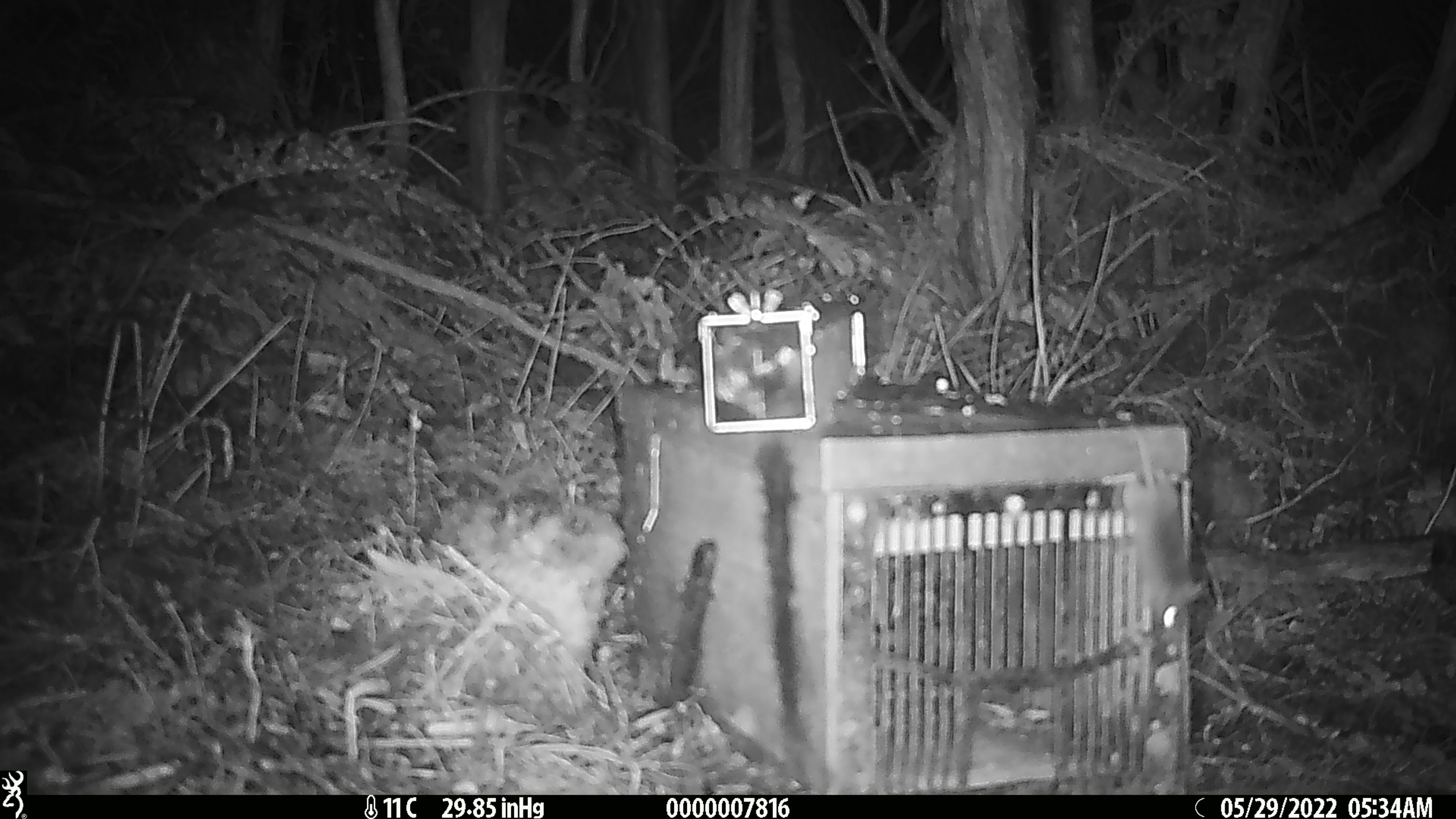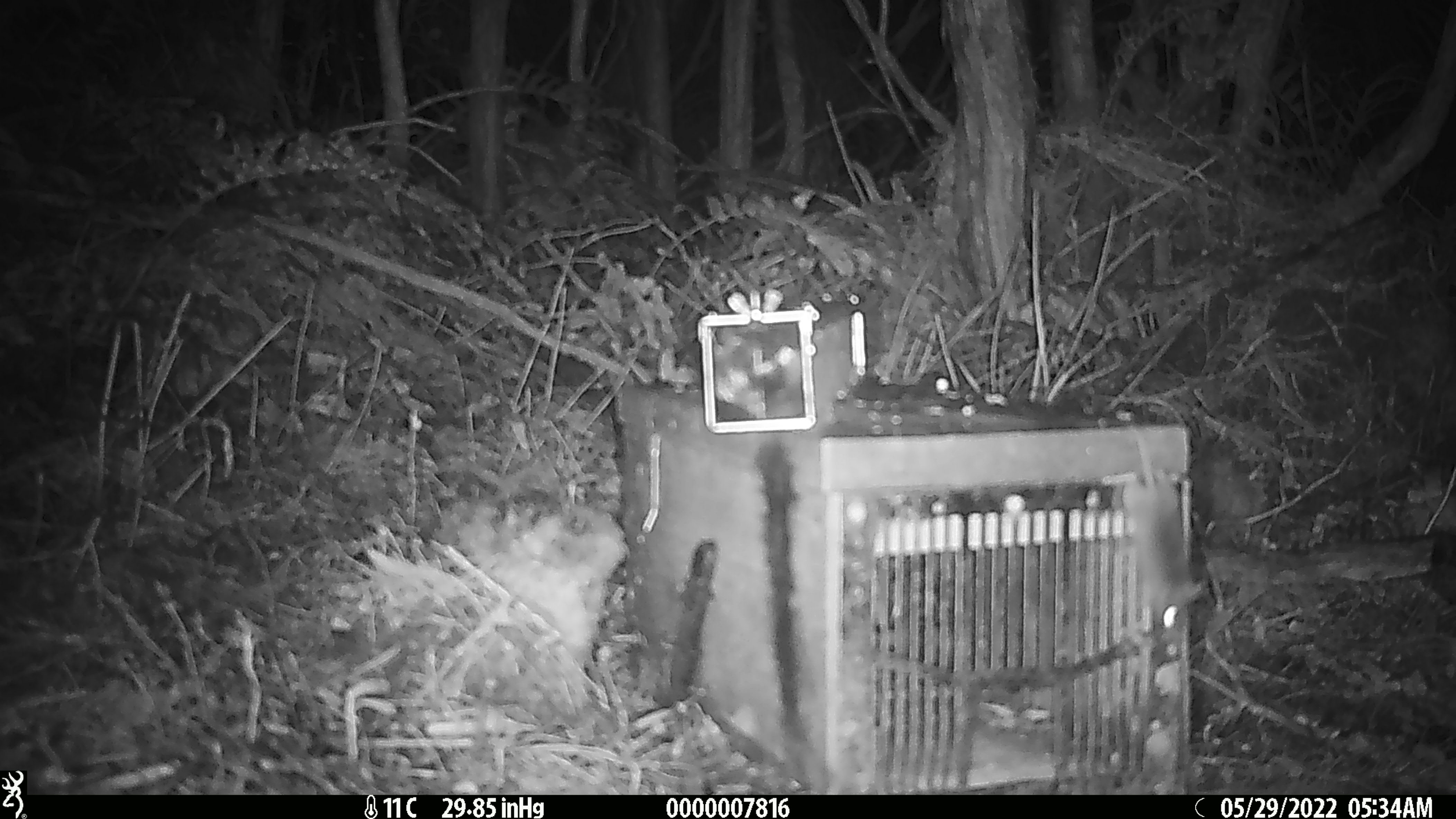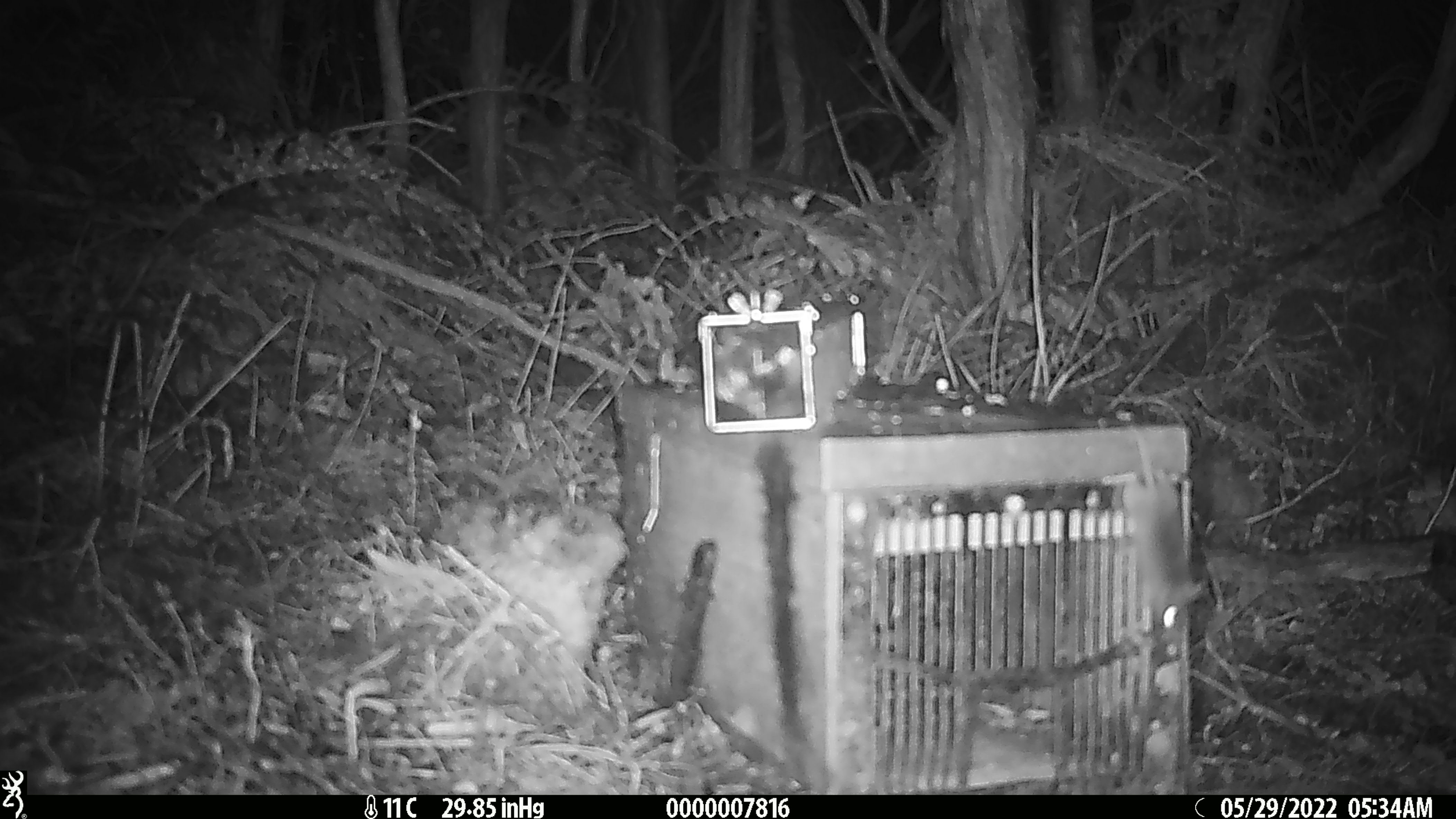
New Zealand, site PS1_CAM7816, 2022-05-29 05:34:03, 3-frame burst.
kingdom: Animalia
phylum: Chordata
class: Mammalia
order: Rodentia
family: Muridae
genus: Mus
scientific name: Mus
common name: mouse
Mouse (Mus).